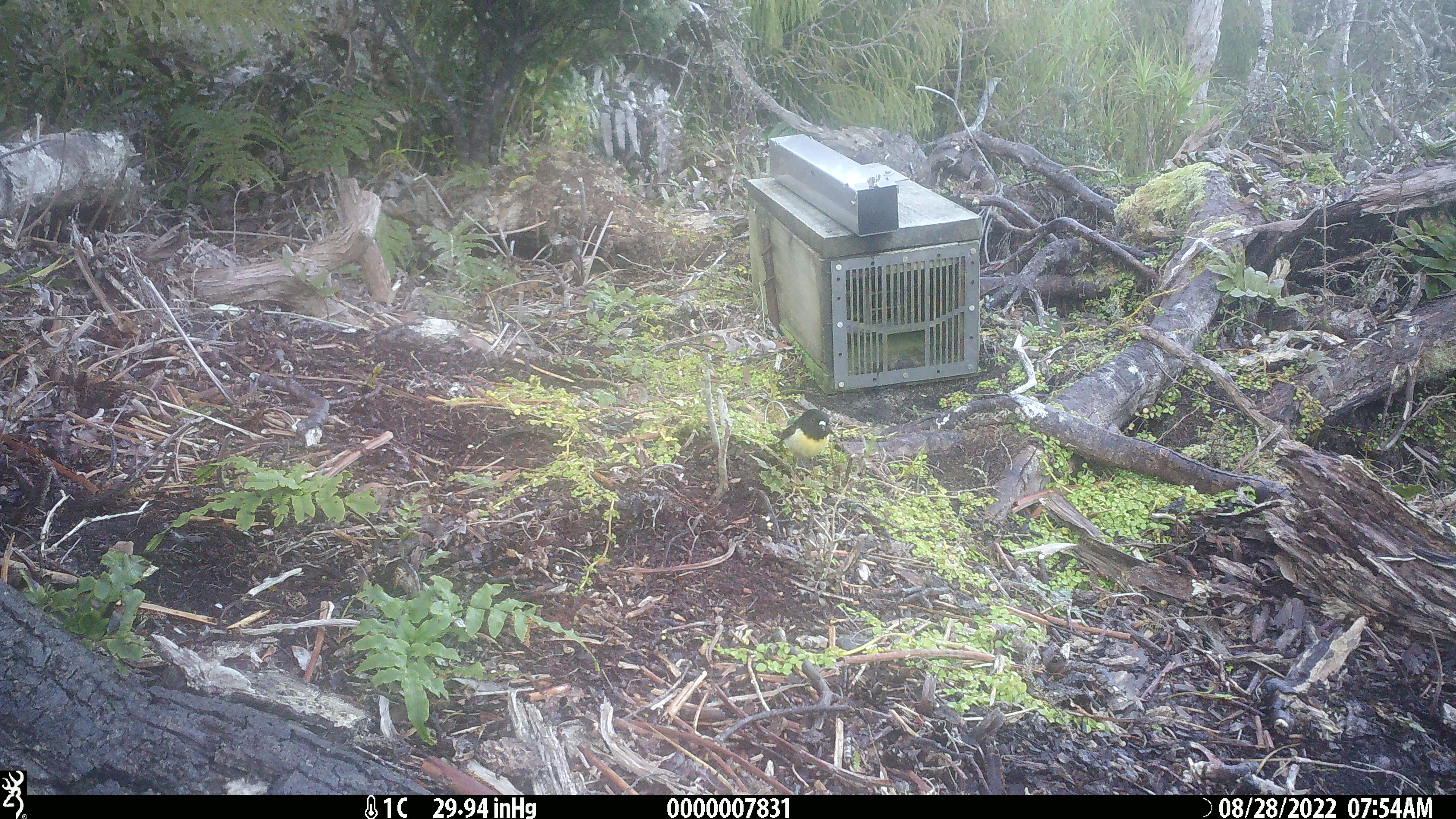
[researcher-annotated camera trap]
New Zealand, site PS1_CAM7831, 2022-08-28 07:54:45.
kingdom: Animalia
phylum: Chordata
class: Aves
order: Passeriformes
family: Petroicidae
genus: Petroica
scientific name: Petroica macrocephala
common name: tomtit